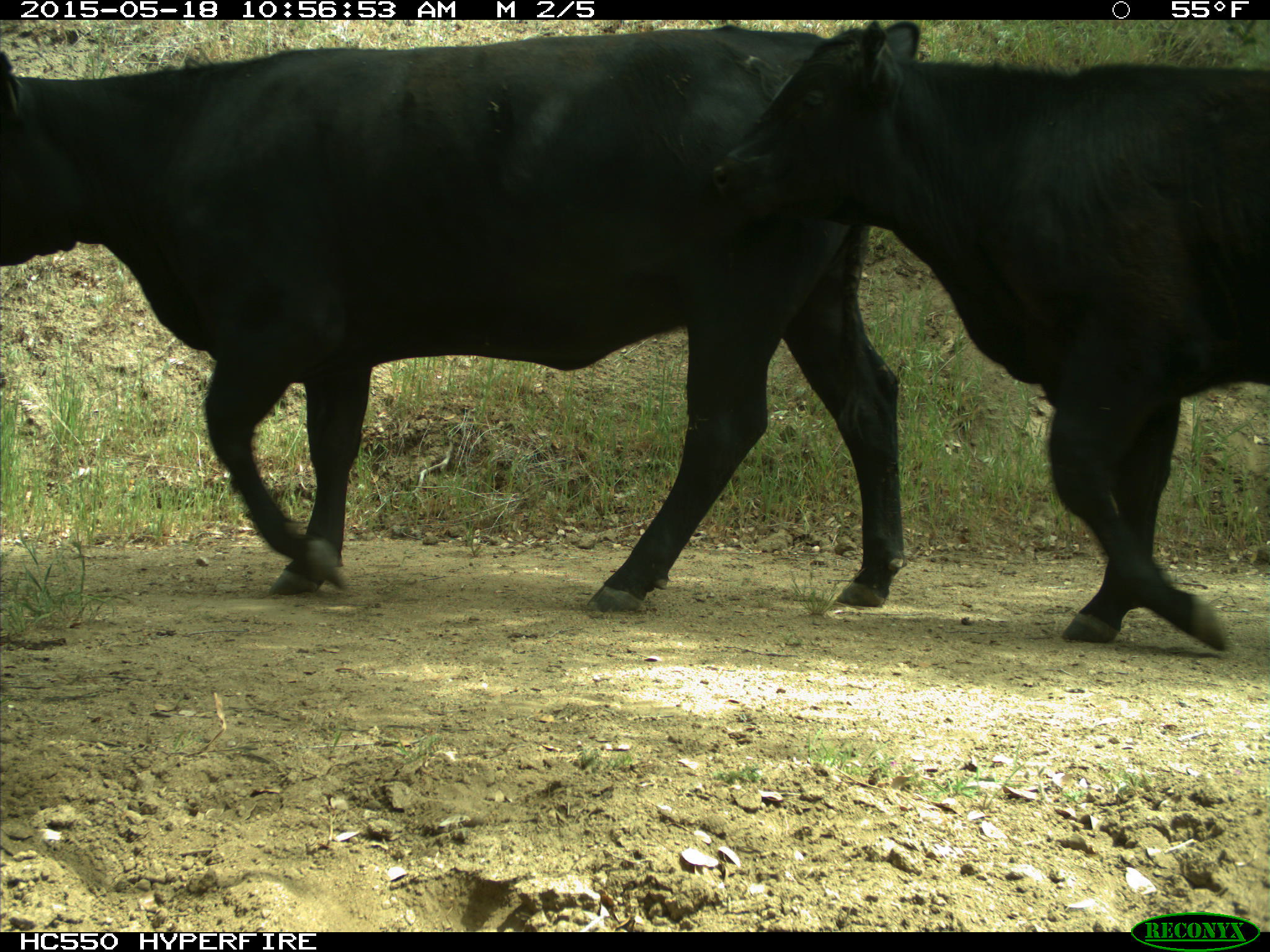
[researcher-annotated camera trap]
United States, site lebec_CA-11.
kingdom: Animalia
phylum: Chordata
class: Mammalia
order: Artiodactyla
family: Bovidae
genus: Bos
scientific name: Bos taurus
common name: domestic cow